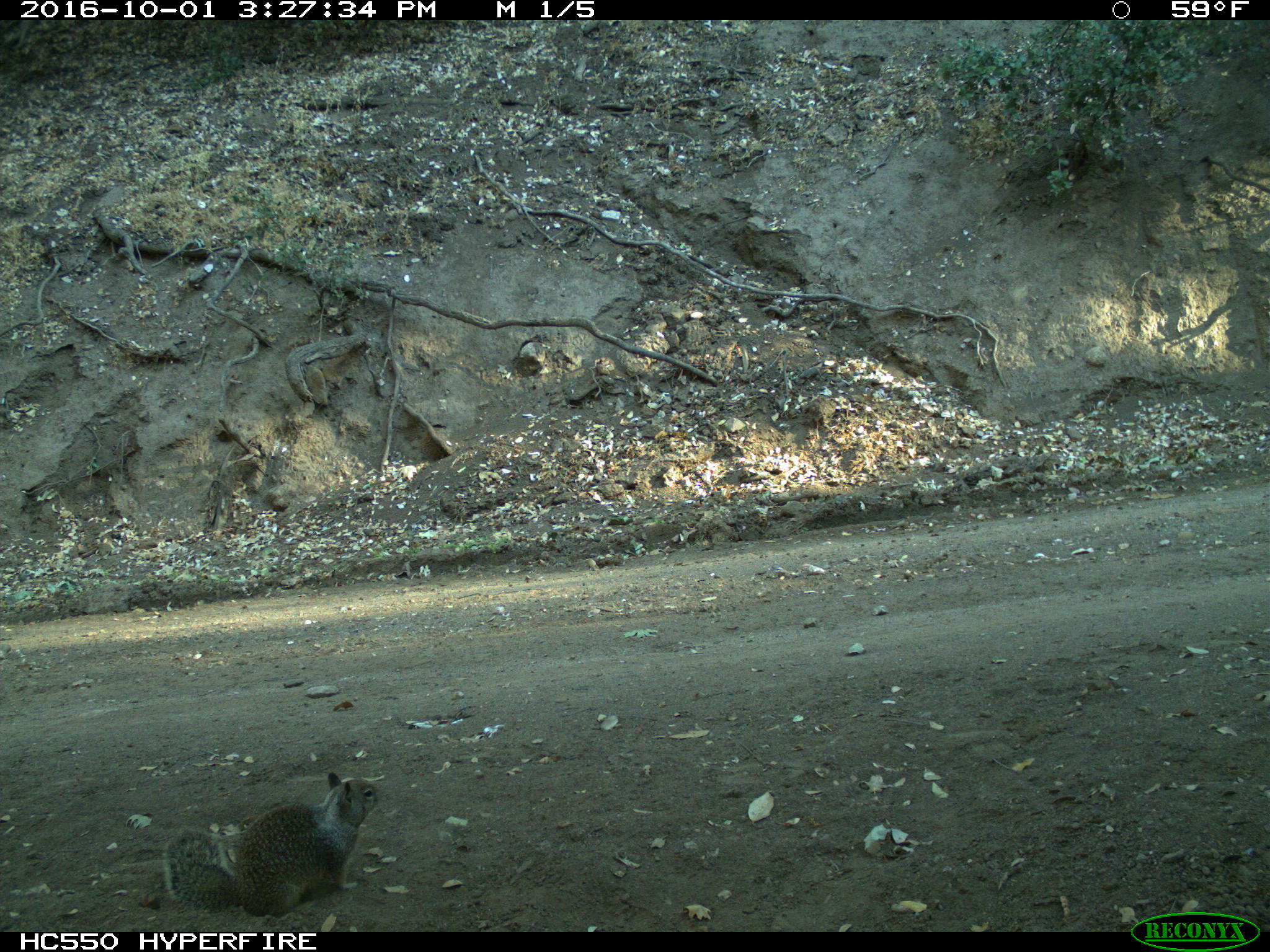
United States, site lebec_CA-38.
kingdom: Animalia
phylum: Chordata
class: Mammalia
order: Rodentia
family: Sciuridae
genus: Otospermophilus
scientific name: Otospermophilus beecheyi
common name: california ground squirrel